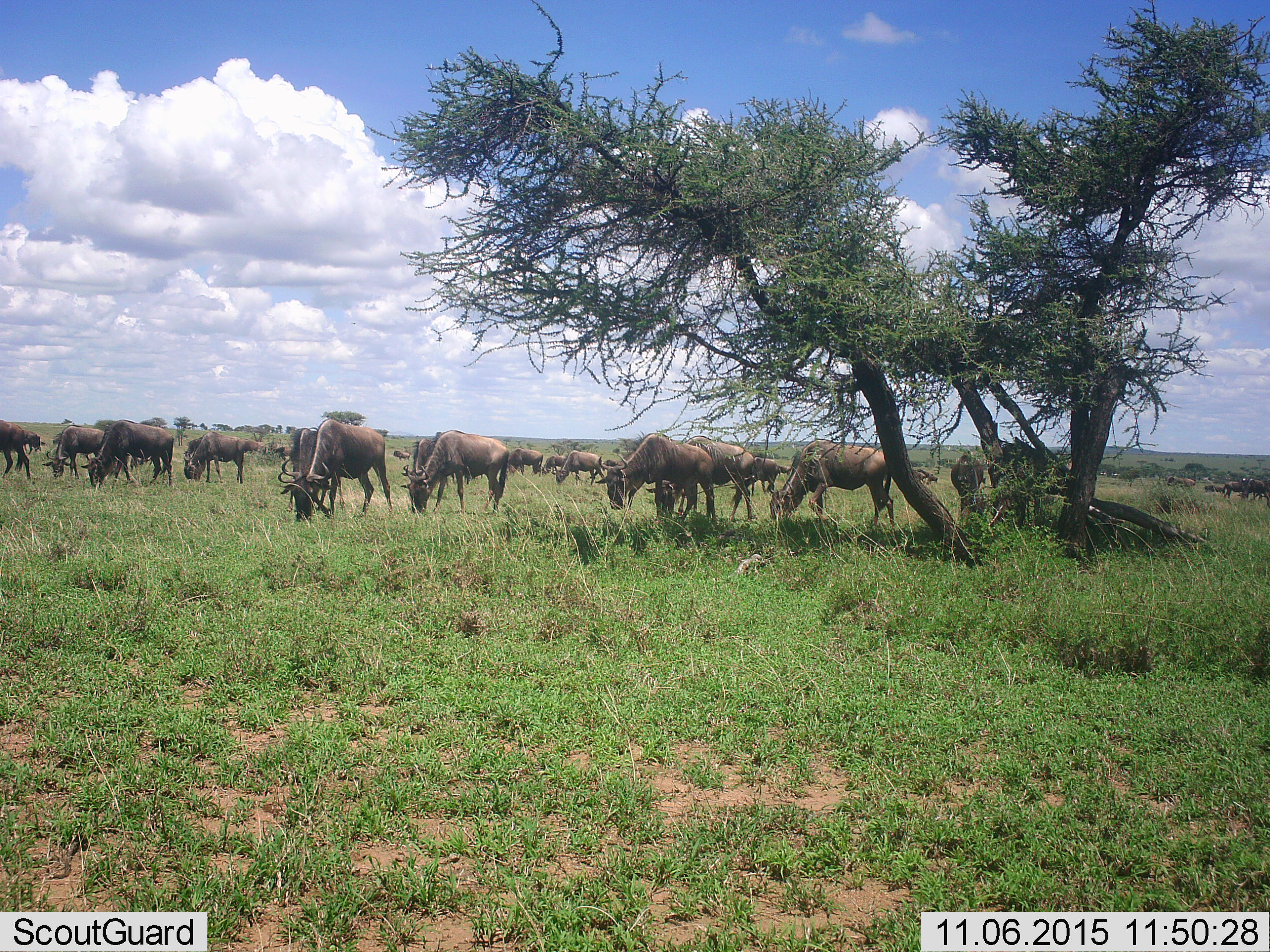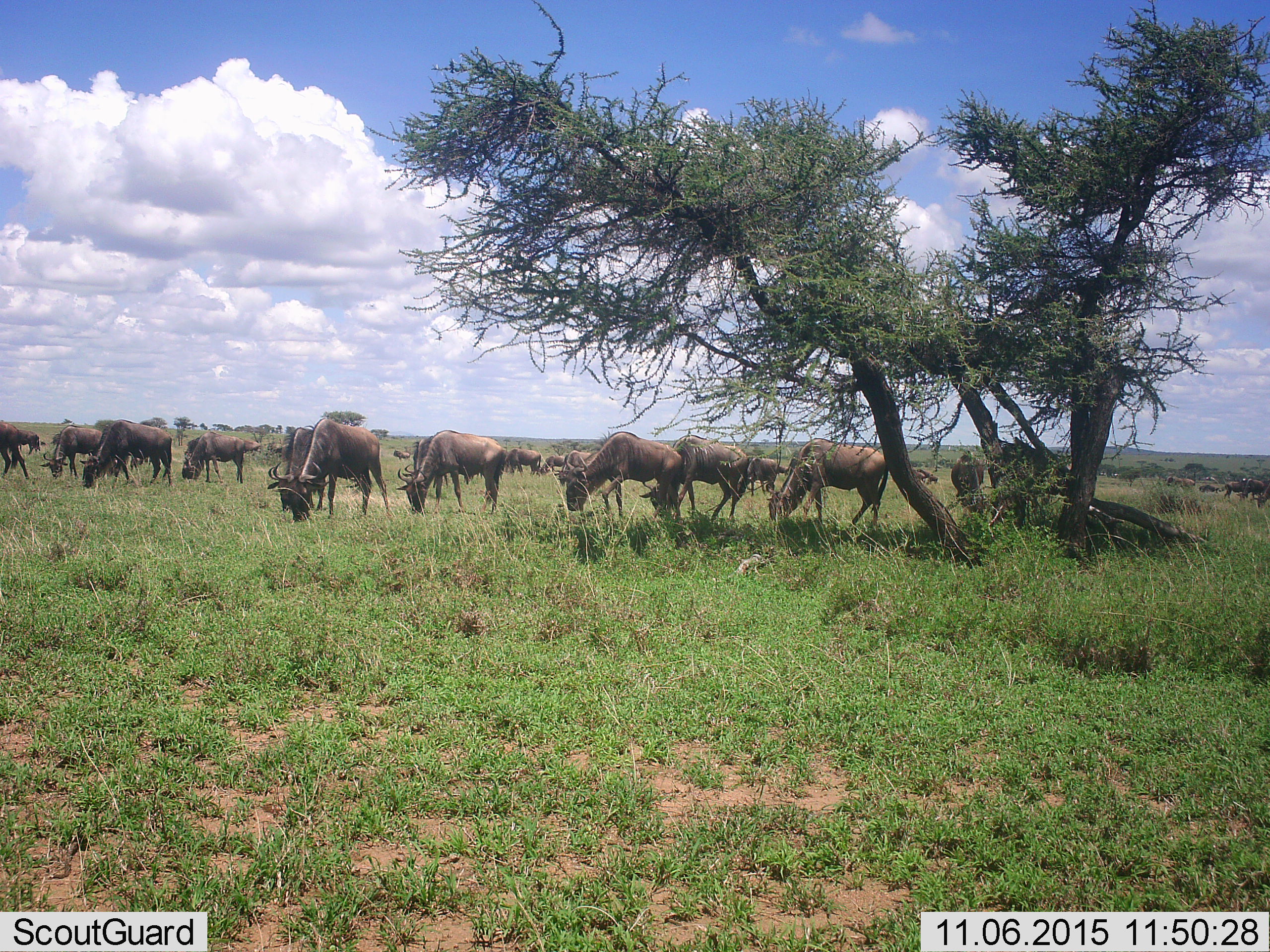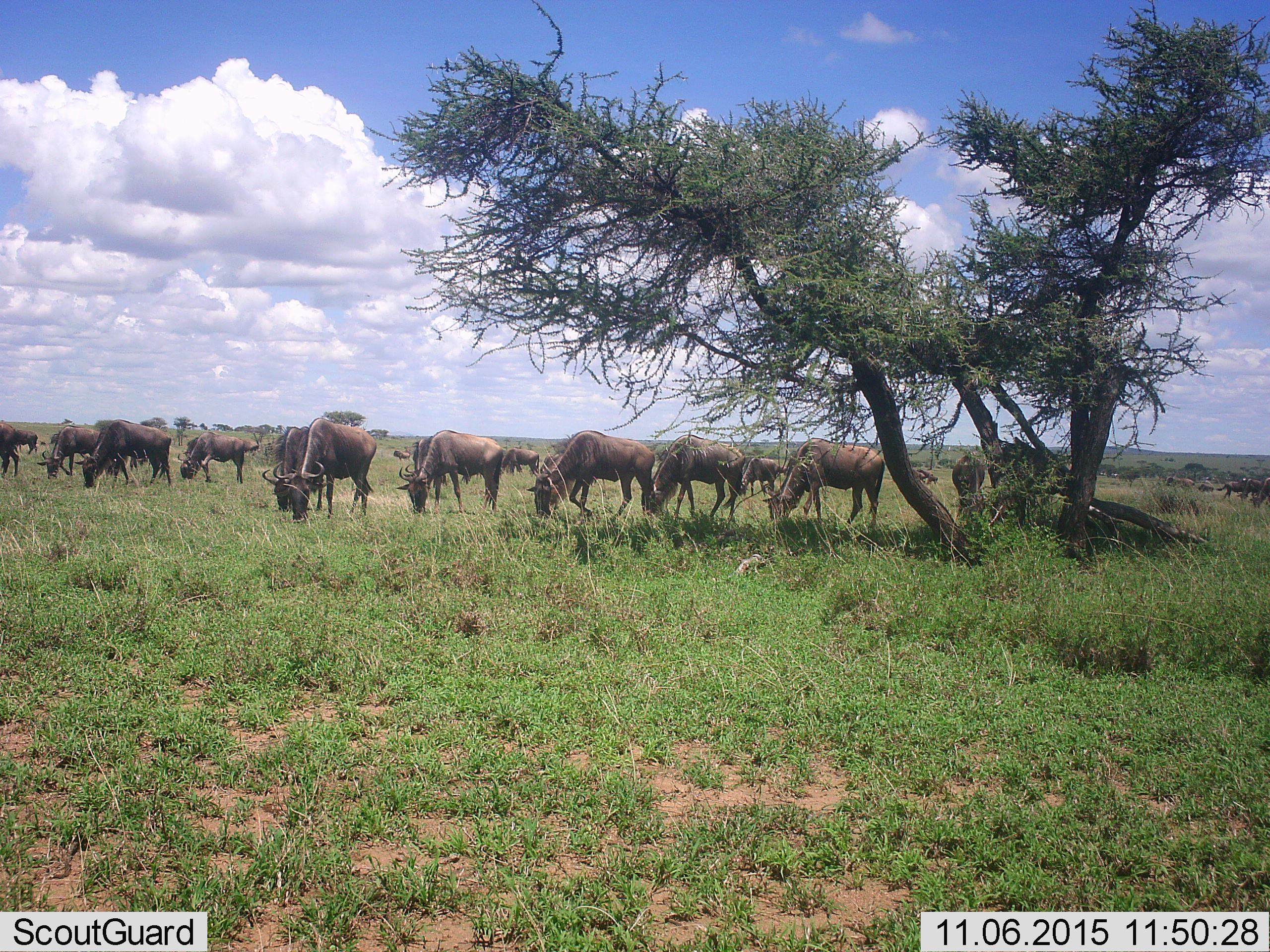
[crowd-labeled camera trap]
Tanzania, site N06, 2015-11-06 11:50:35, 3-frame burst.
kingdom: Animalia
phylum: Chordata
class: Mammalia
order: Artiodactyla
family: Bovidae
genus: Connochaetes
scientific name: Connochaetes taurinus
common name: blue wildebeest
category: wildebeest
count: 11-50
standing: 38%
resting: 0%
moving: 50%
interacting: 0%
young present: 12%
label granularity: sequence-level